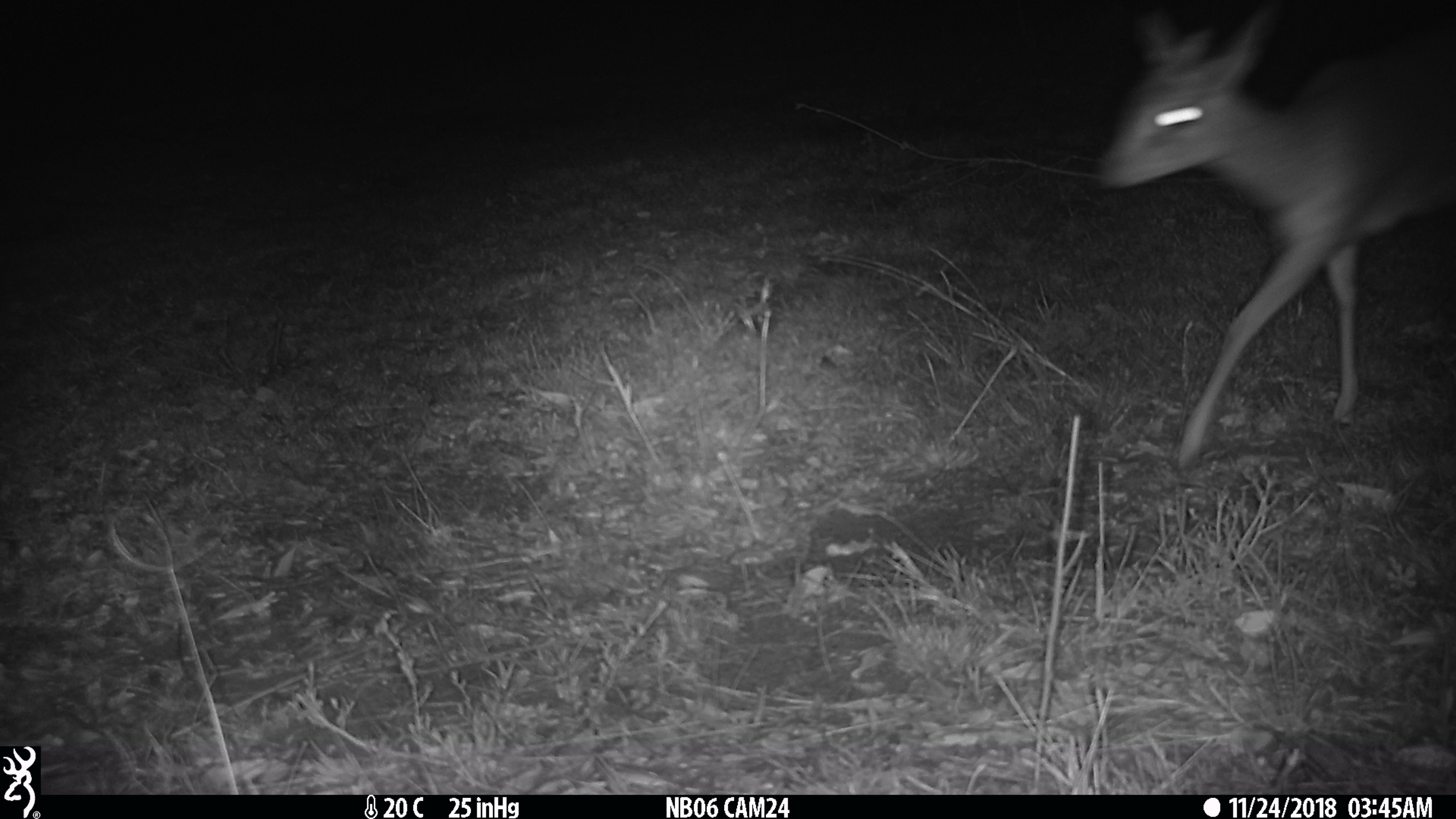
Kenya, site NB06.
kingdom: Animalia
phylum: Chordata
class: Mammalia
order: Artiodactyla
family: Bovidae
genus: Madoqua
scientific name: Madoqua kirkii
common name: kirk's dik-dik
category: dikdik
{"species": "dikdik (kirk's dik-dik) (Madoqua kirkii)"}